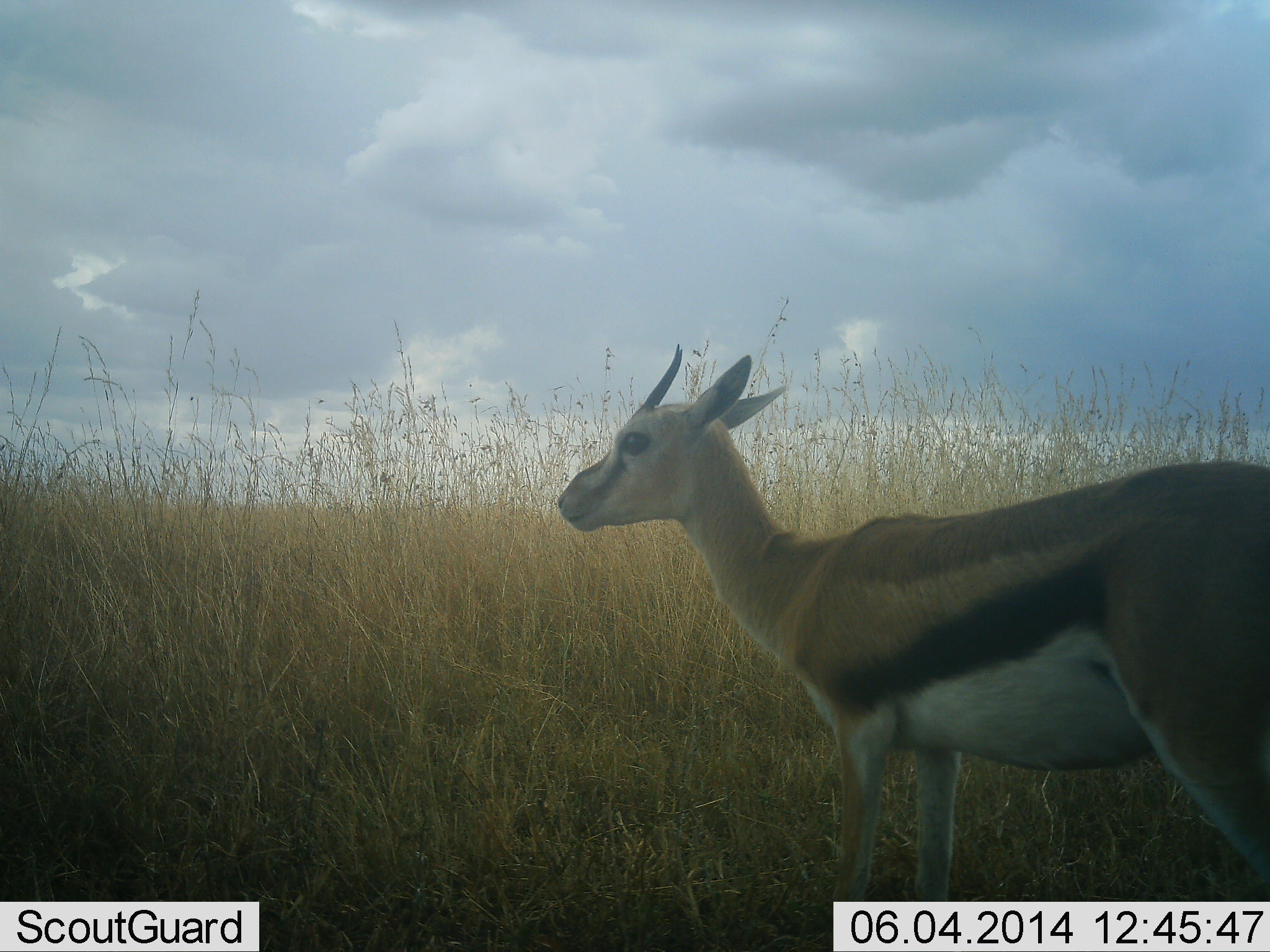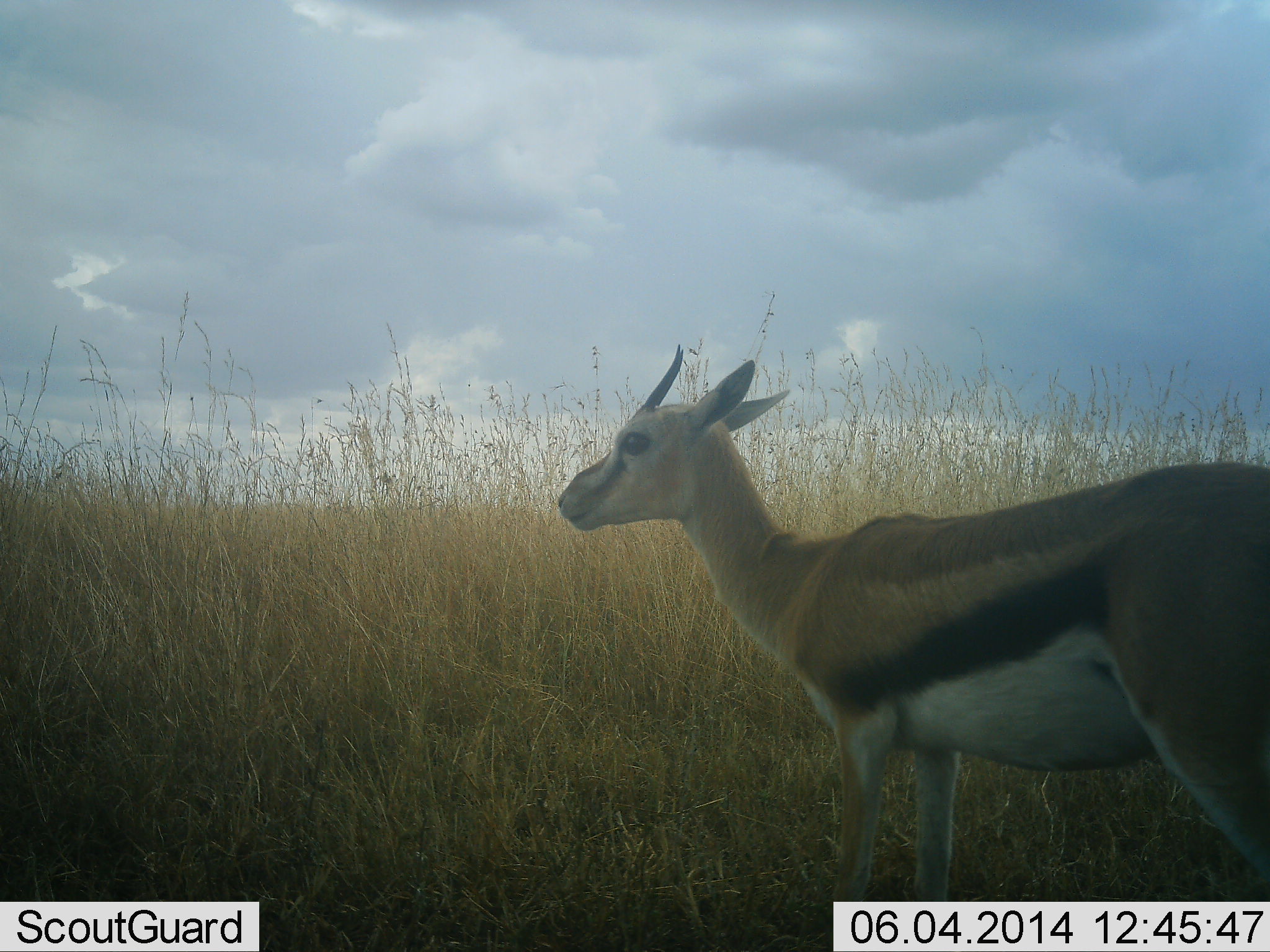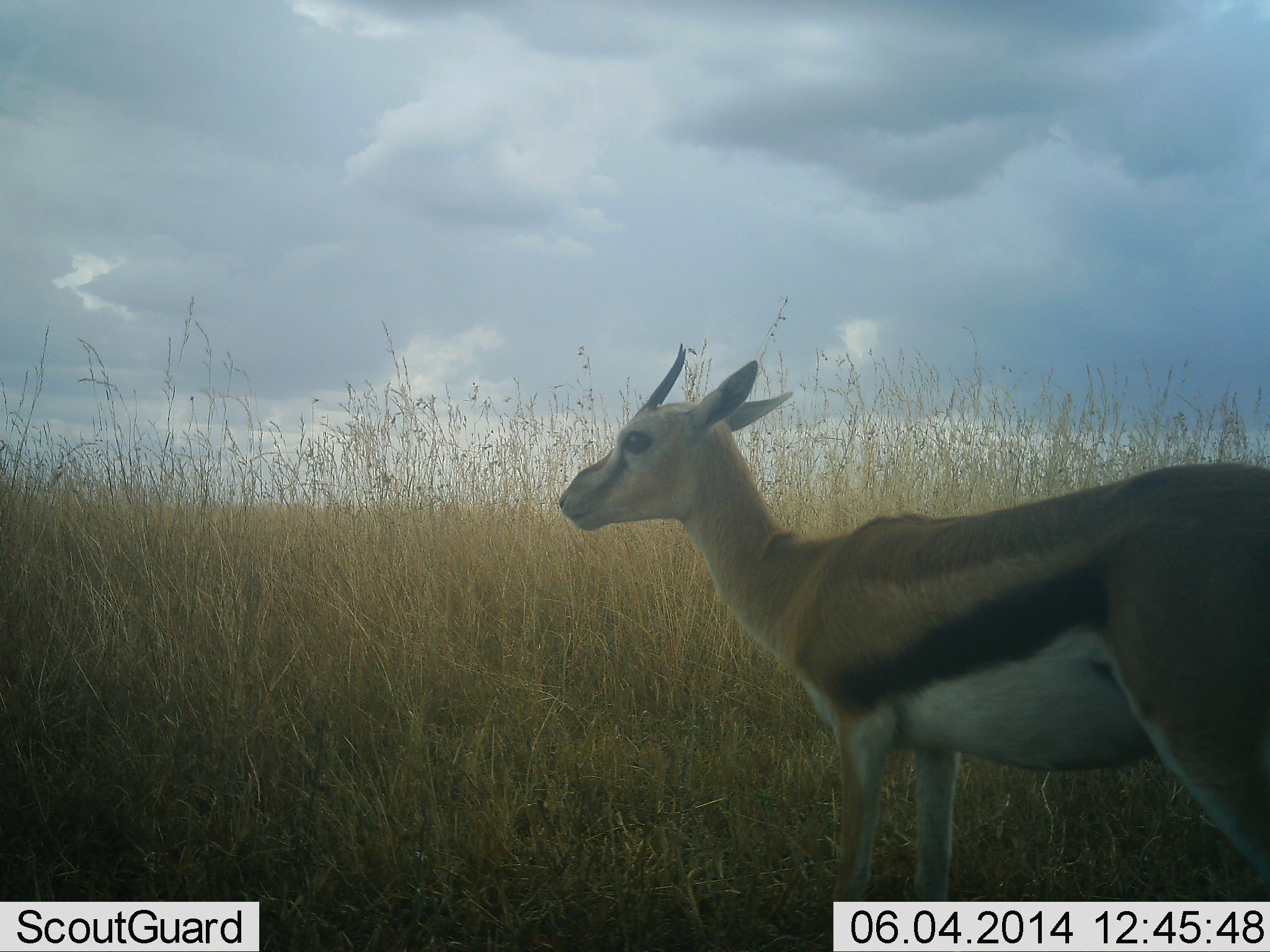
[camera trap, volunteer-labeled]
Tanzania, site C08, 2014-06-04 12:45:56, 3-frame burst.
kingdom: Animalia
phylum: Chordata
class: Mammalia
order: Artiodactyla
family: Bovidae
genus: Eudorcas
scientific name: Eudorcas thomsonii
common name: thomson's gazelle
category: gazellethomsons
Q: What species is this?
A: Gazellethomsons (thomson's gazelle) (Eudorcas thomsonii).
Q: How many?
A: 1.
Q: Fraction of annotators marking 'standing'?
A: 100%.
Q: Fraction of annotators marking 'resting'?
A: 0%.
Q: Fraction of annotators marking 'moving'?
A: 0%.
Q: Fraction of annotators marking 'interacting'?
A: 0%.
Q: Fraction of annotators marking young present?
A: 0%.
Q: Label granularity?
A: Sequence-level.